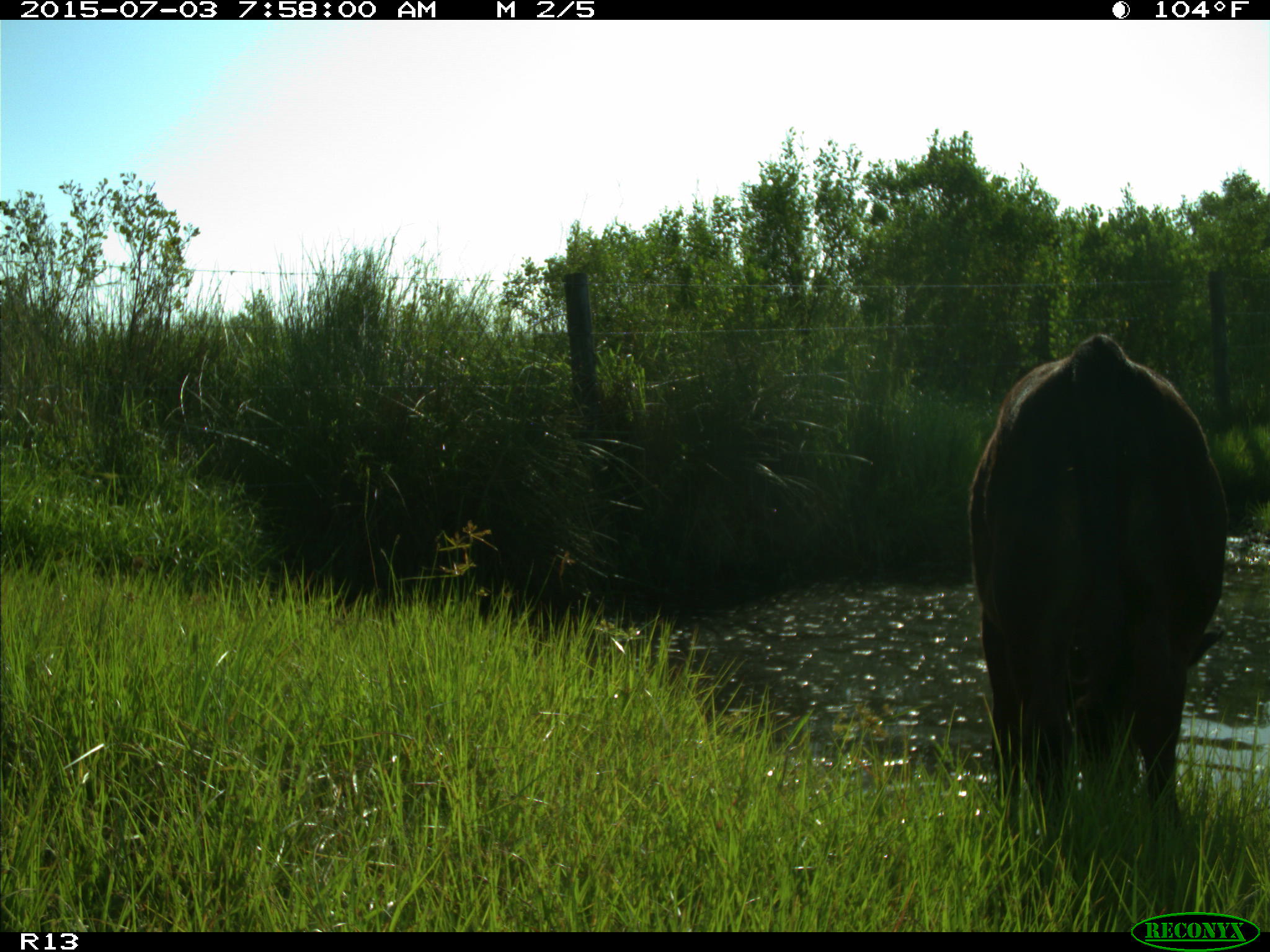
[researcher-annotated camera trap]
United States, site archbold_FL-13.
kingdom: Animalia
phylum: Chordata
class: Mammalia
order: Artiodactyla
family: Bovidae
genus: Bos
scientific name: Bos taurus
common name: domestic cow